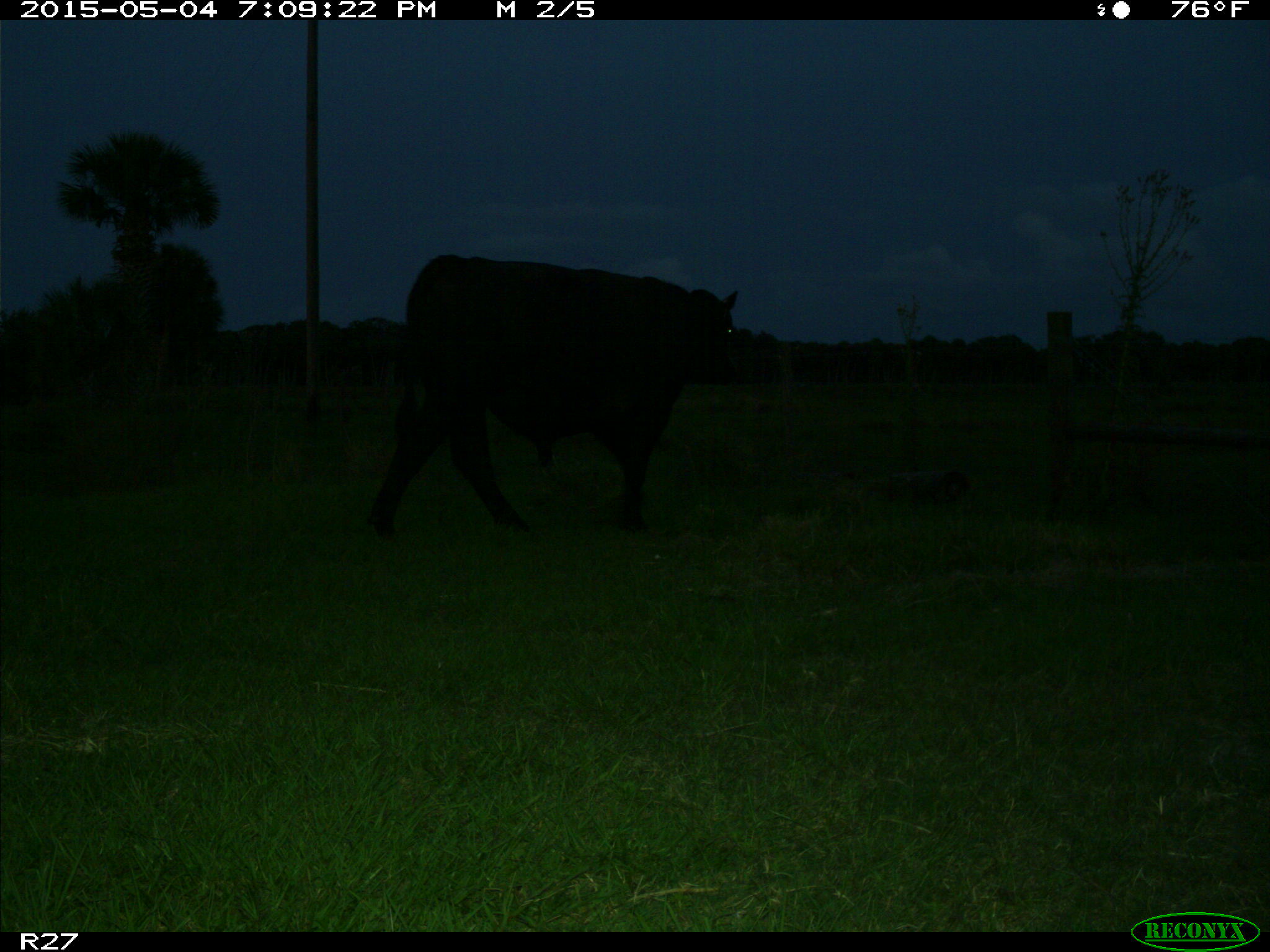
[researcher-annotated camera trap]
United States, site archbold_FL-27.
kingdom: Animalia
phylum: Chordata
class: Mammalia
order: Artiodactyla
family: Bovidae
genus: Bos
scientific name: Bos taurus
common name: domestic cow